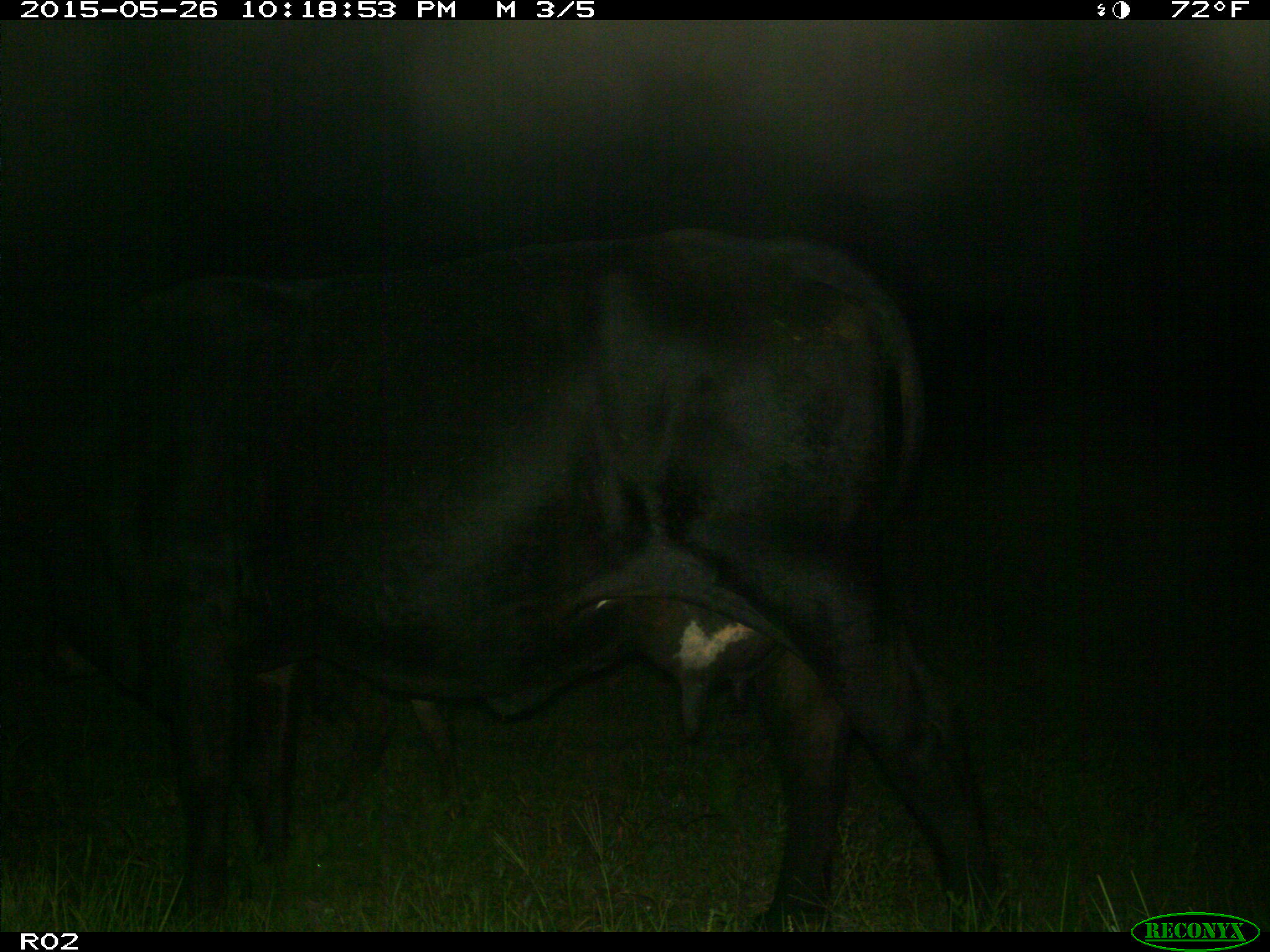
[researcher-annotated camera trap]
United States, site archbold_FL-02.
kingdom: Animalia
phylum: Chordata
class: Mammalia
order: Artiodactyla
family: Bovidae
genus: Bos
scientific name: Bos taurus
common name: domestic cow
Bos taurus (domestic cow).